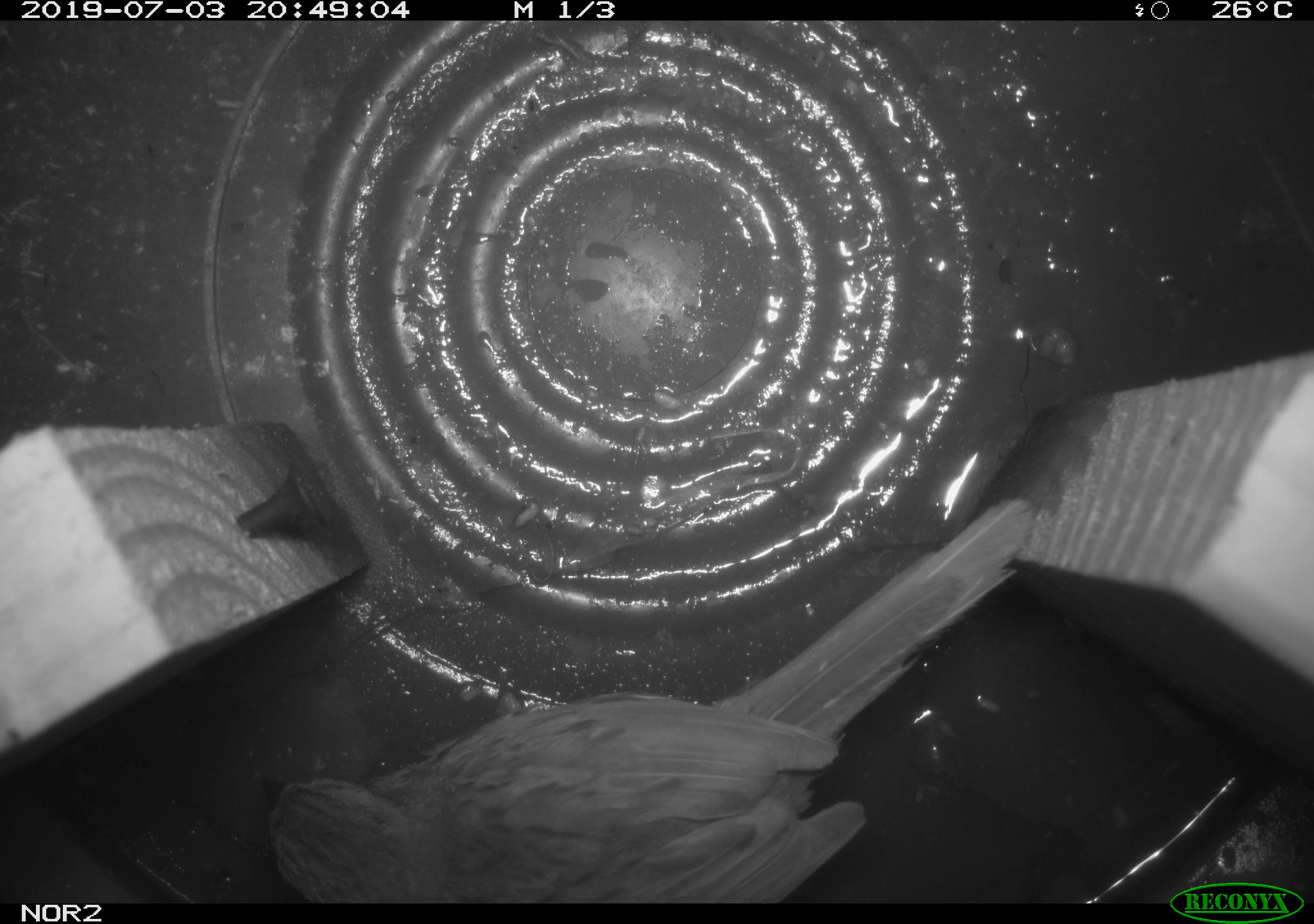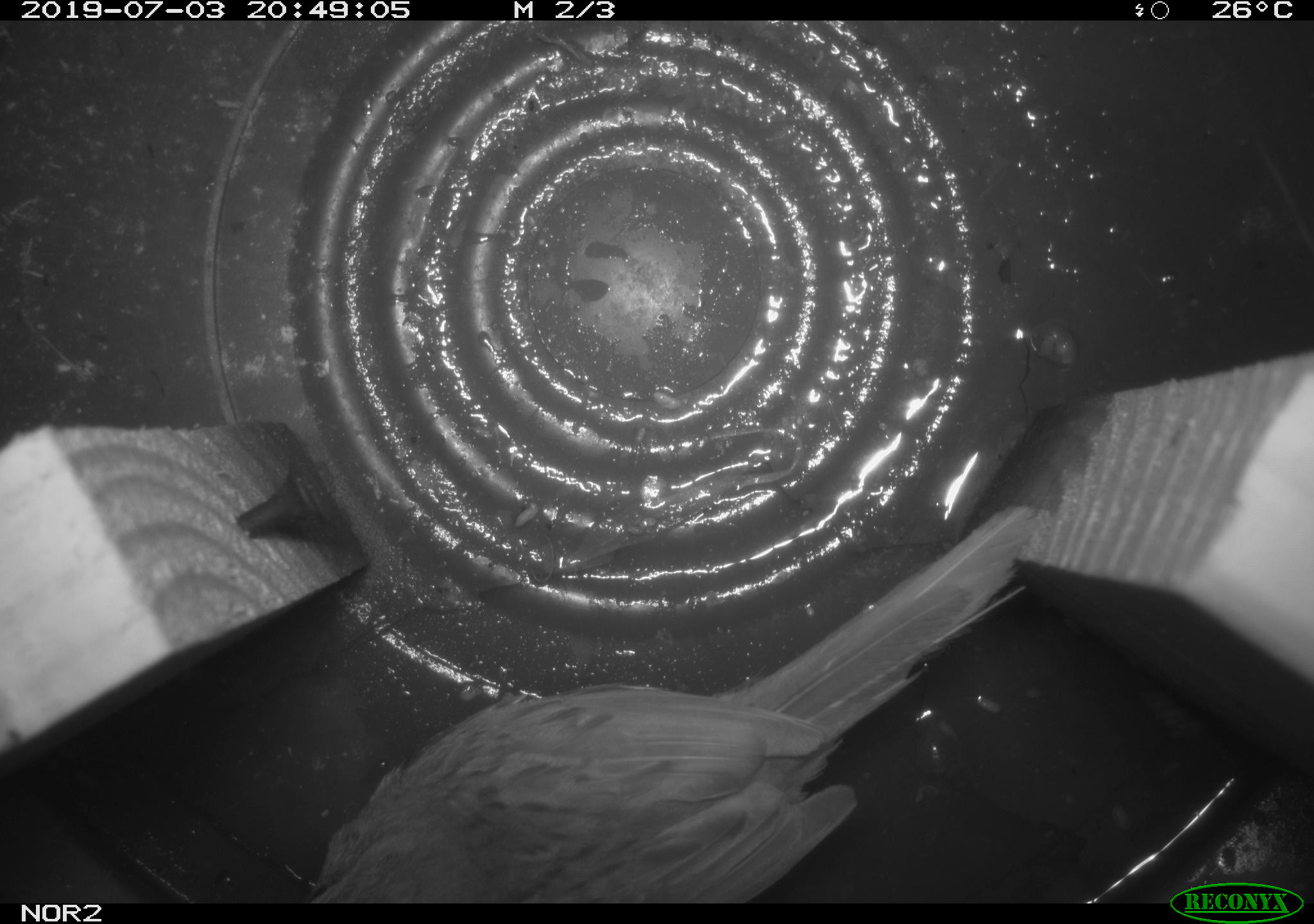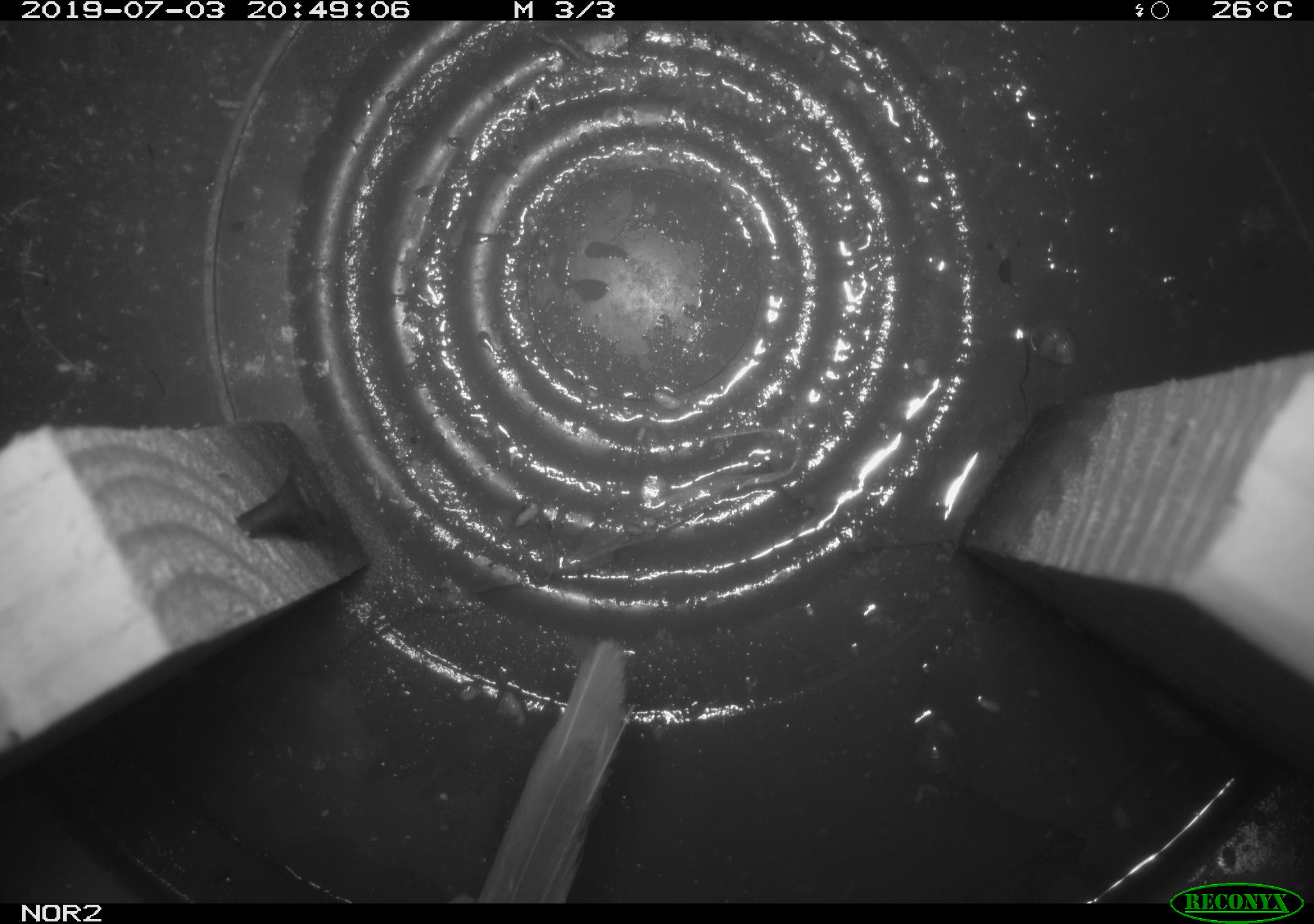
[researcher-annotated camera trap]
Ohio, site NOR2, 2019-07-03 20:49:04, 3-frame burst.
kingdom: Animalia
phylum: Chordata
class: Aves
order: Passeriformes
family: Passerellidae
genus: Melospiza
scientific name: Melospiza melodia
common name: song sparrow